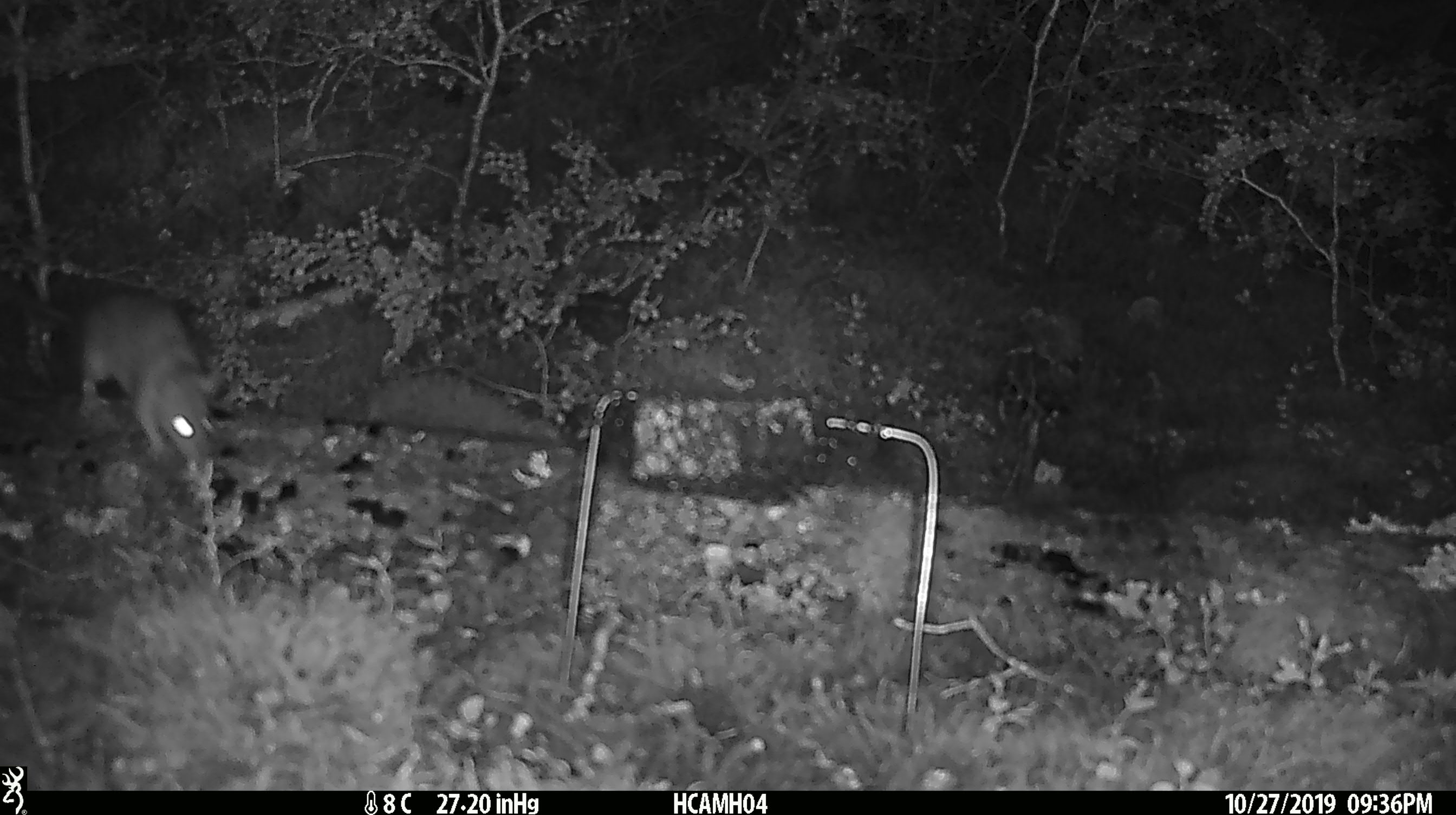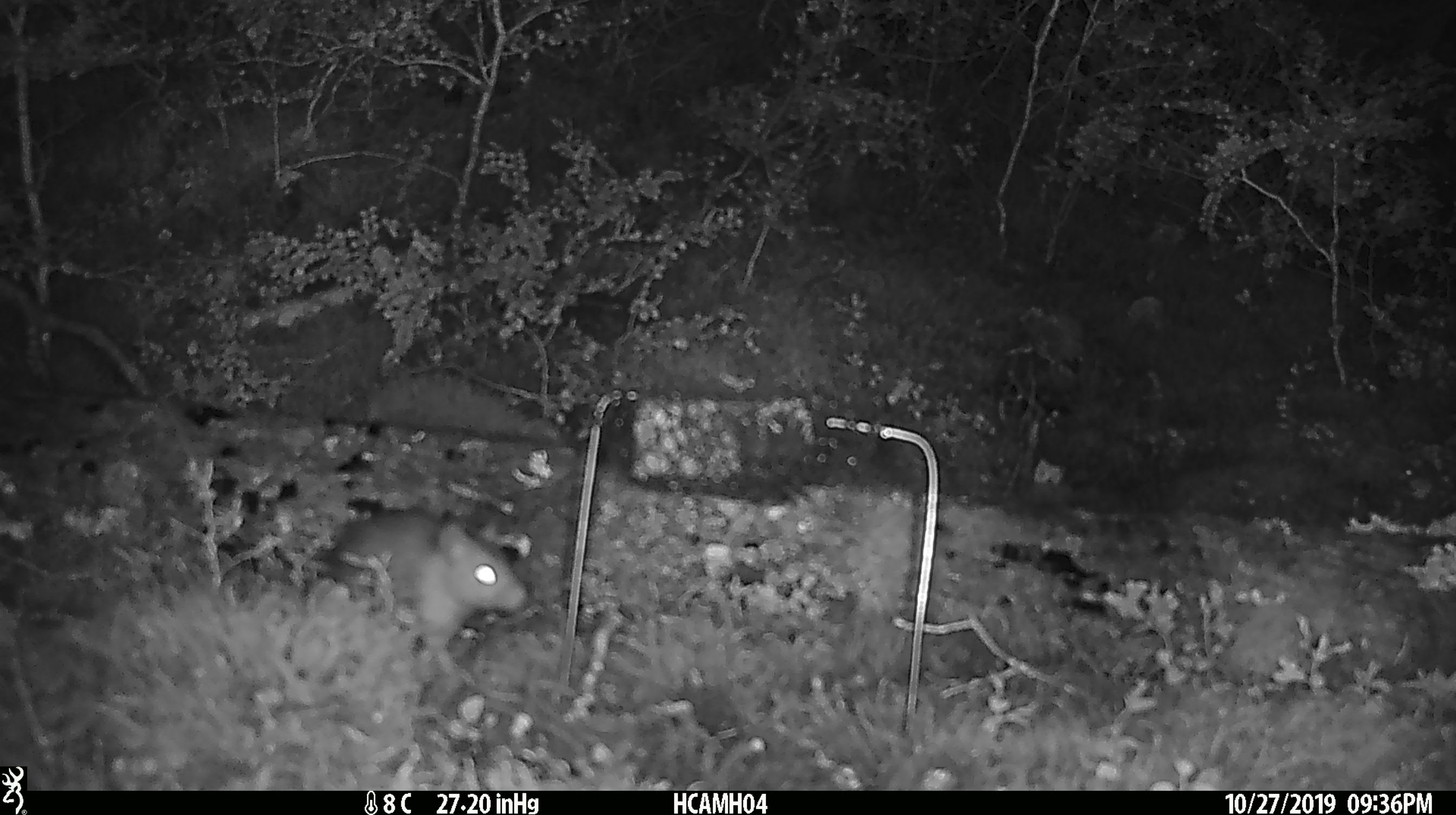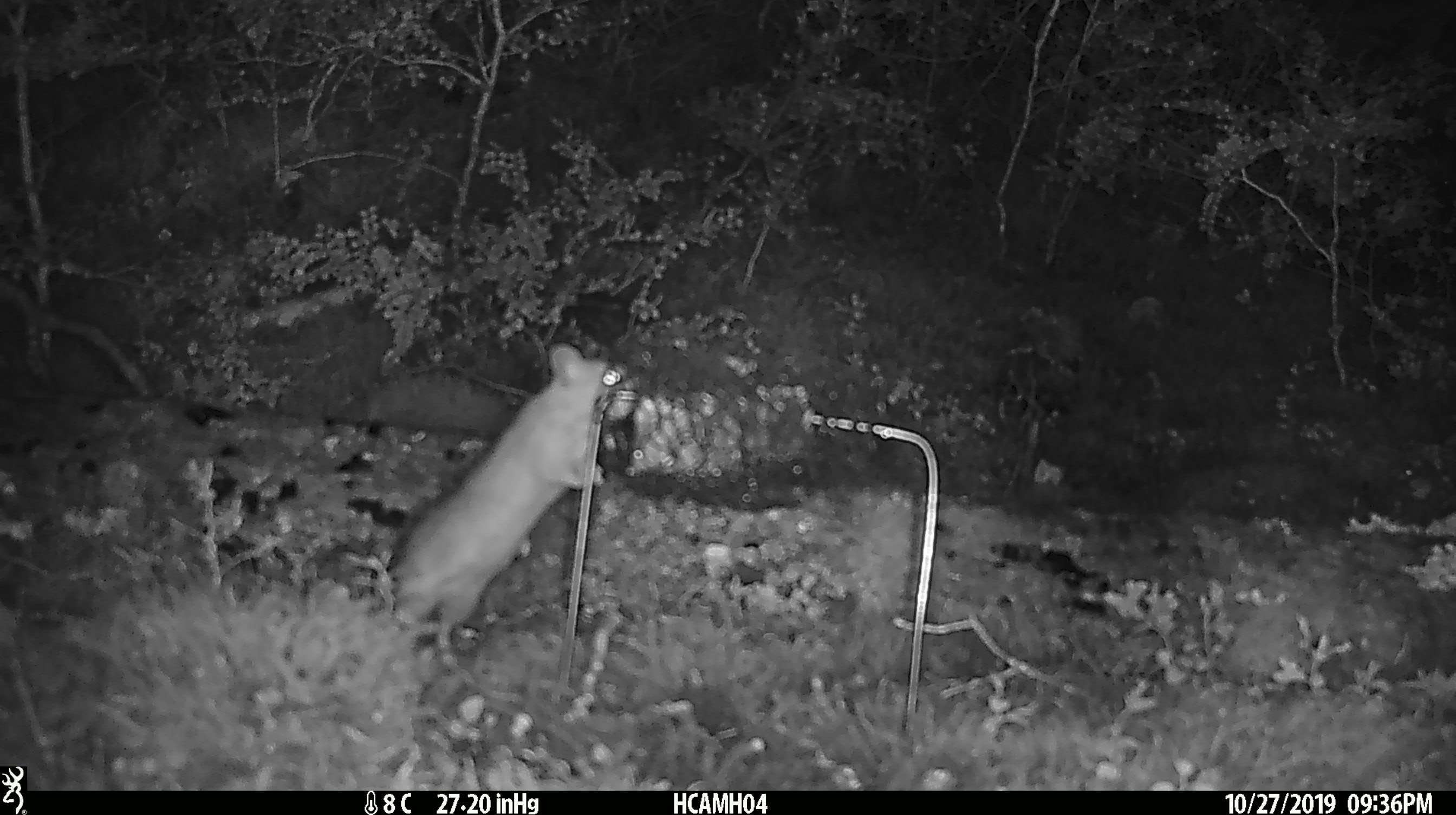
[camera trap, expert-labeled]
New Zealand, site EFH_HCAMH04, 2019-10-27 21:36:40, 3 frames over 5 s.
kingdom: Animalia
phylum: Chordata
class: Mammalia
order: Rodentia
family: Muridae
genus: Rattus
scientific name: Rattus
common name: rat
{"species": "rat (Rattus)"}